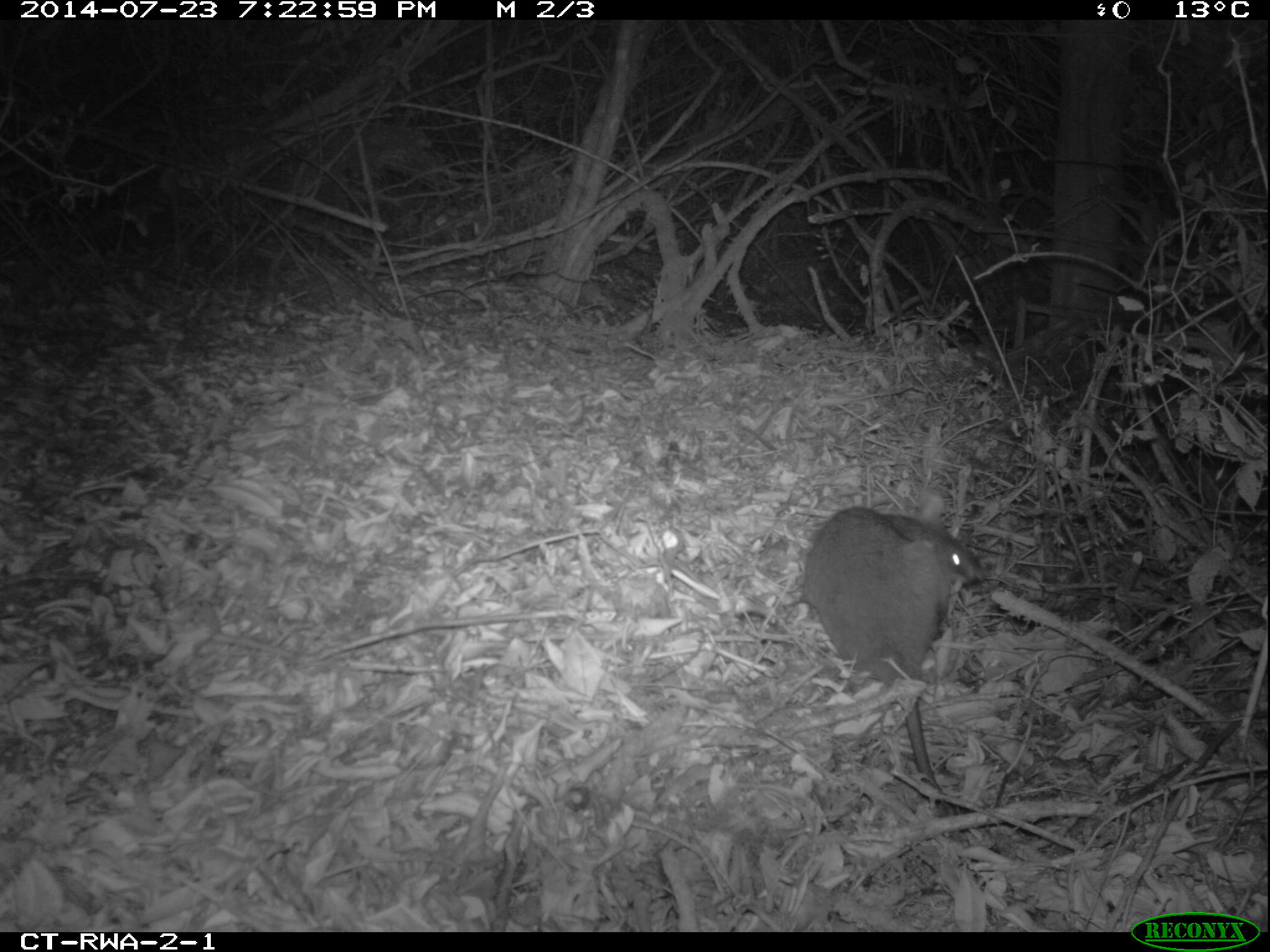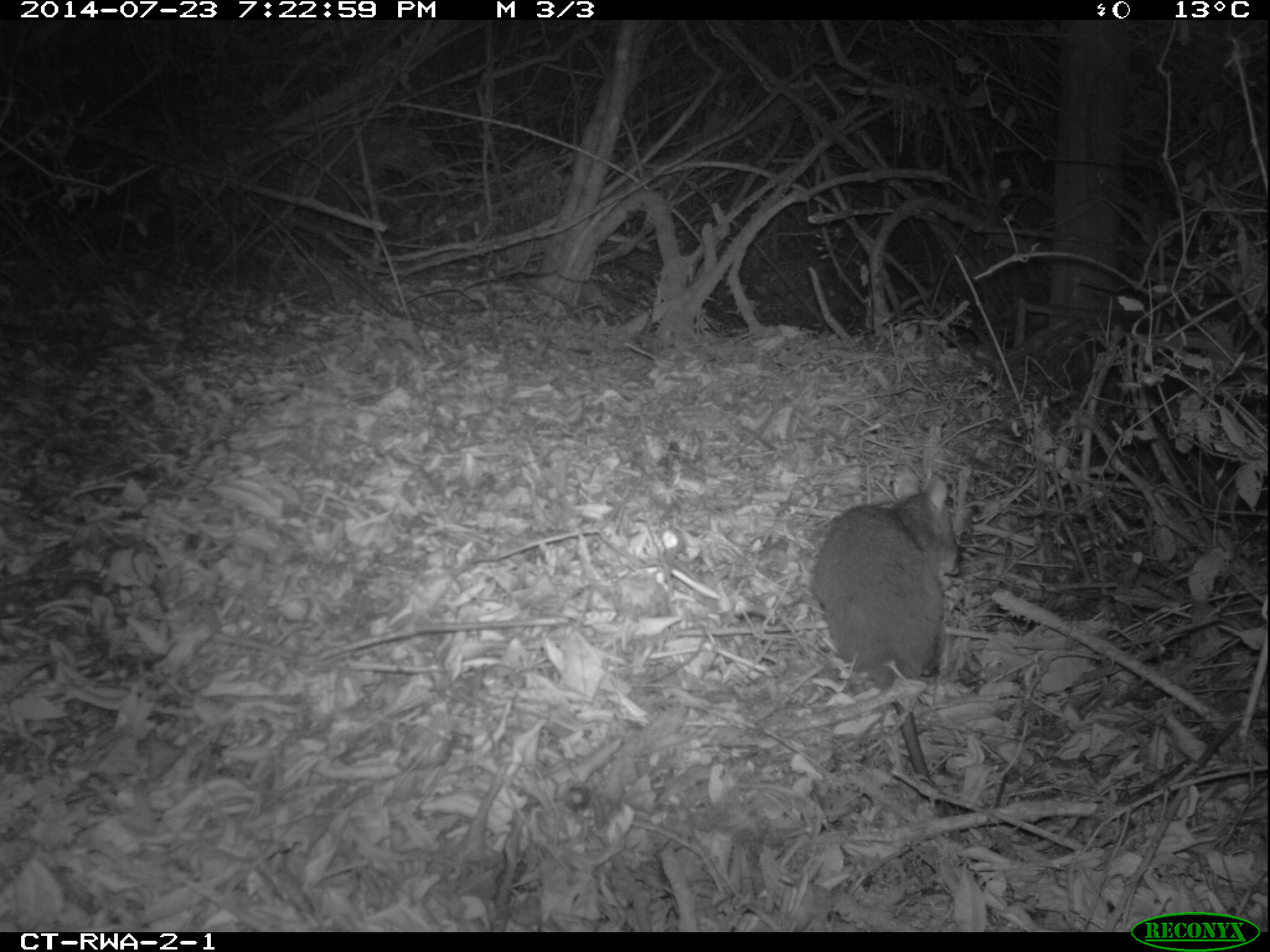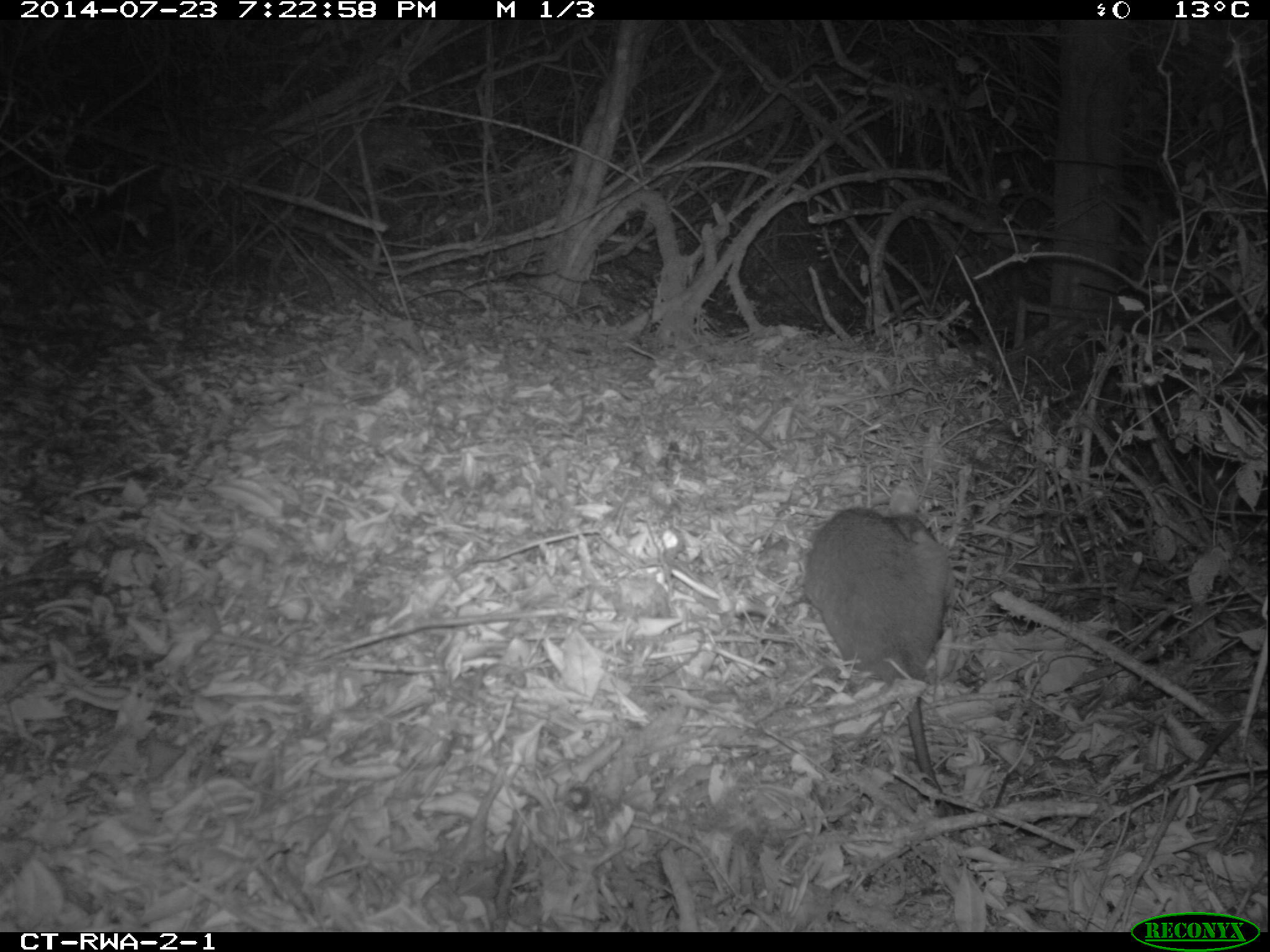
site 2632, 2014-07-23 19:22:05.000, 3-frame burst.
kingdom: Animalia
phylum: Chordata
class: Mammalia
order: Rodentia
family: Nesomyidae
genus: Cricetomys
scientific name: Cricetomys gambianus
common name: african giant pouched rat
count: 1